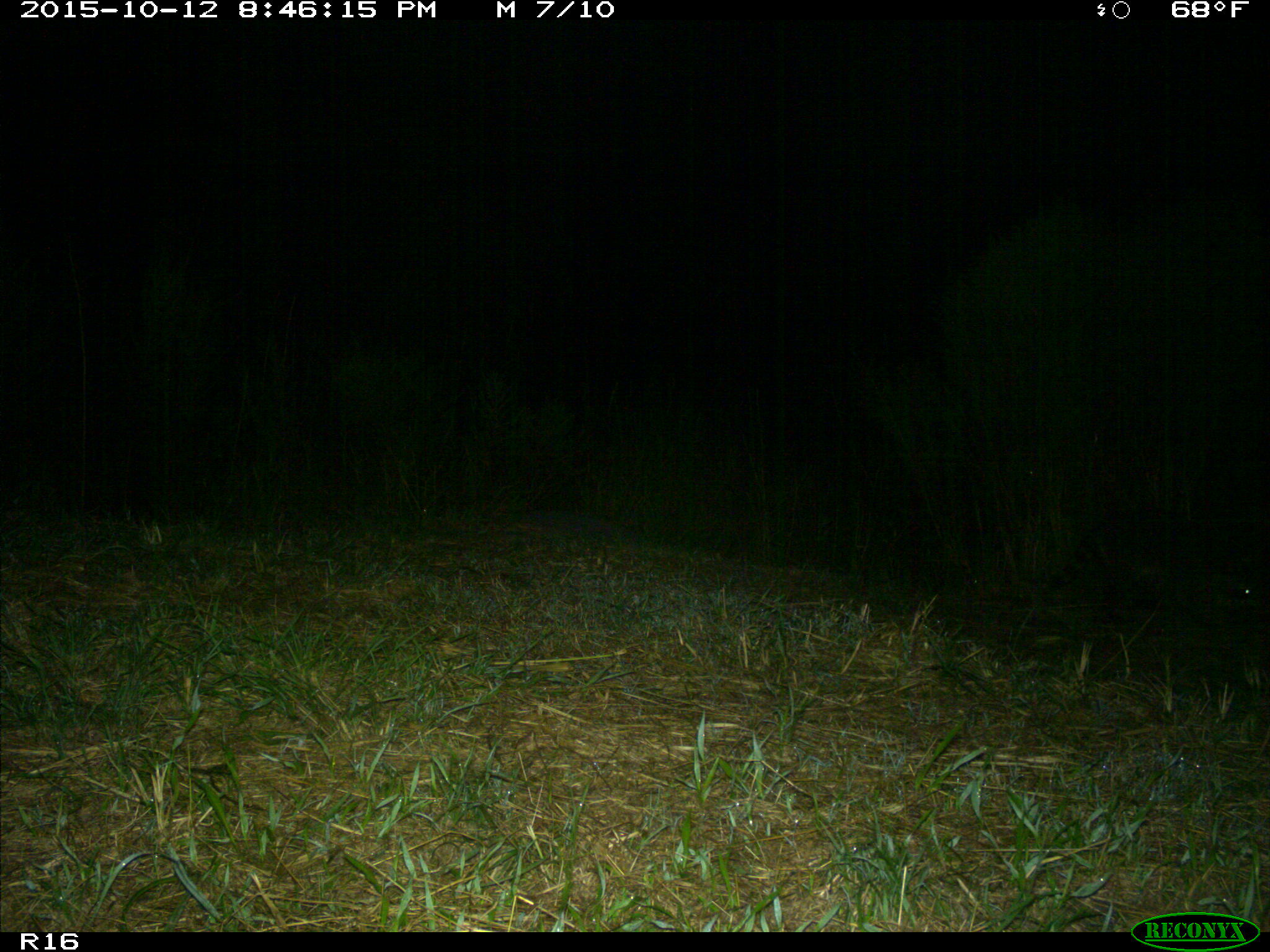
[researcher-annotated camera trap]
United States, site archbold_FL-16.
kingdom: Animalia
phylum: Chordata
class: Mammalia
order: Carnivora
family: Procyonidae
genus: Procyon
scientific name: Procyon lotor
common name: common raccoon